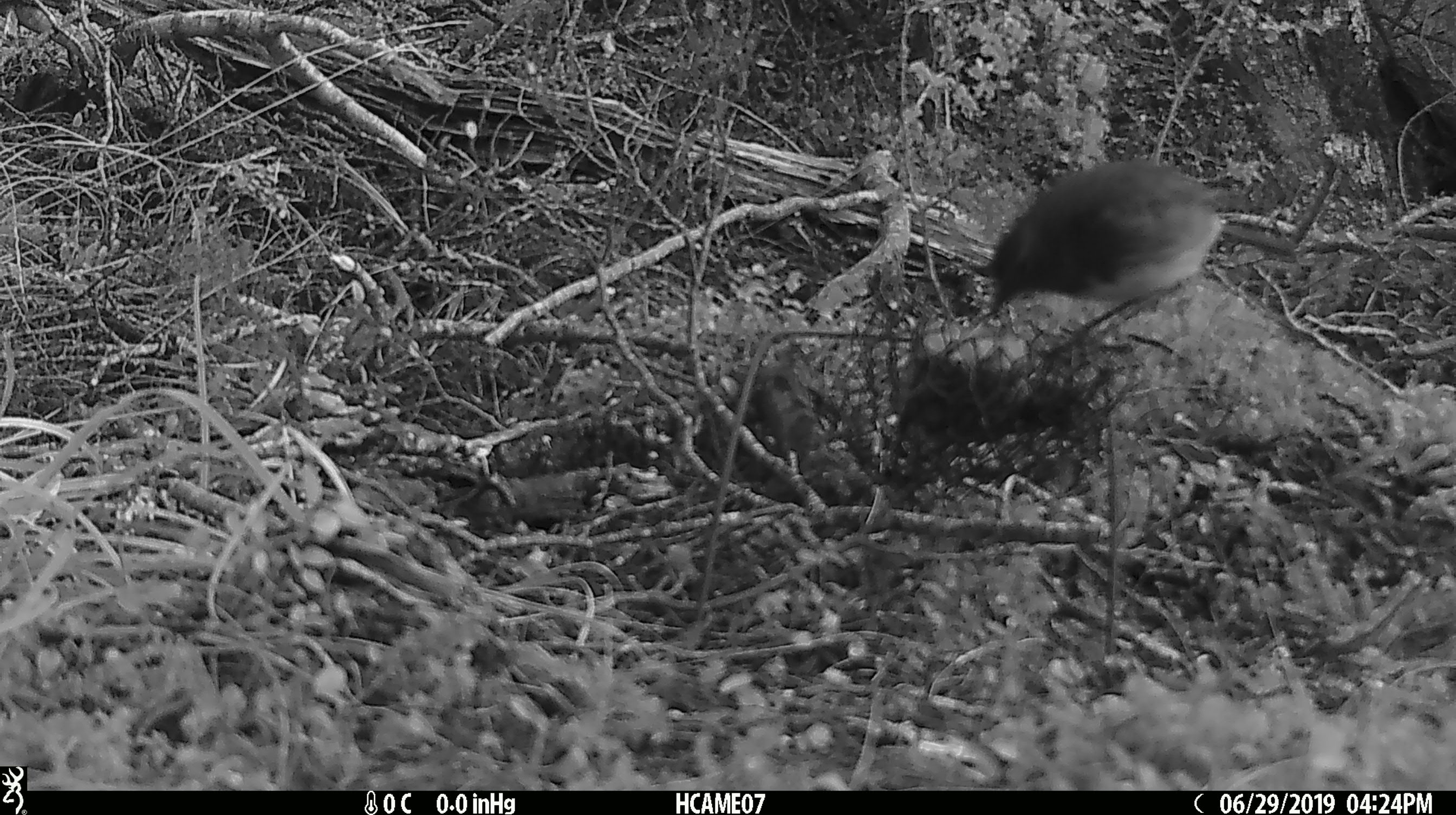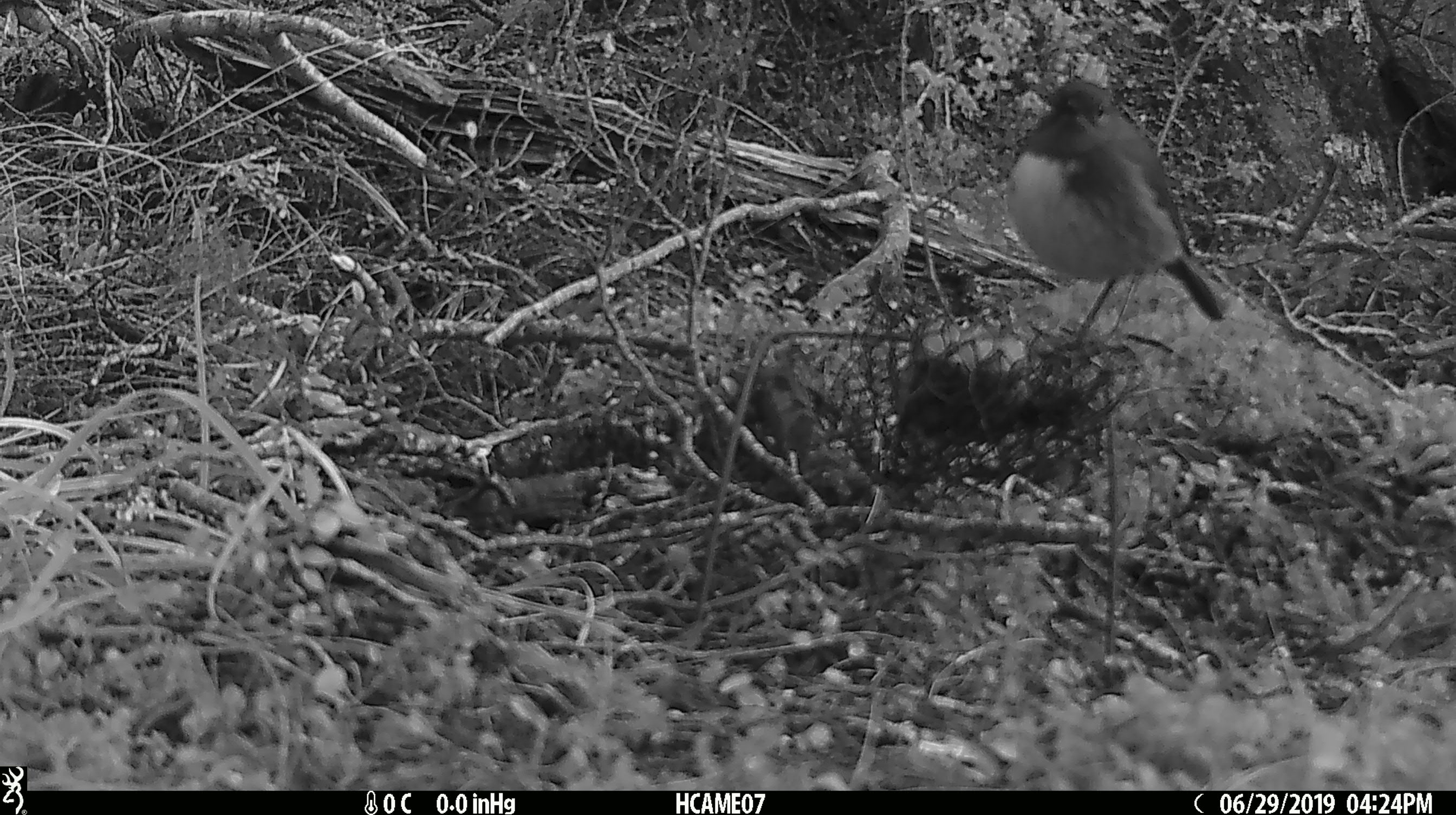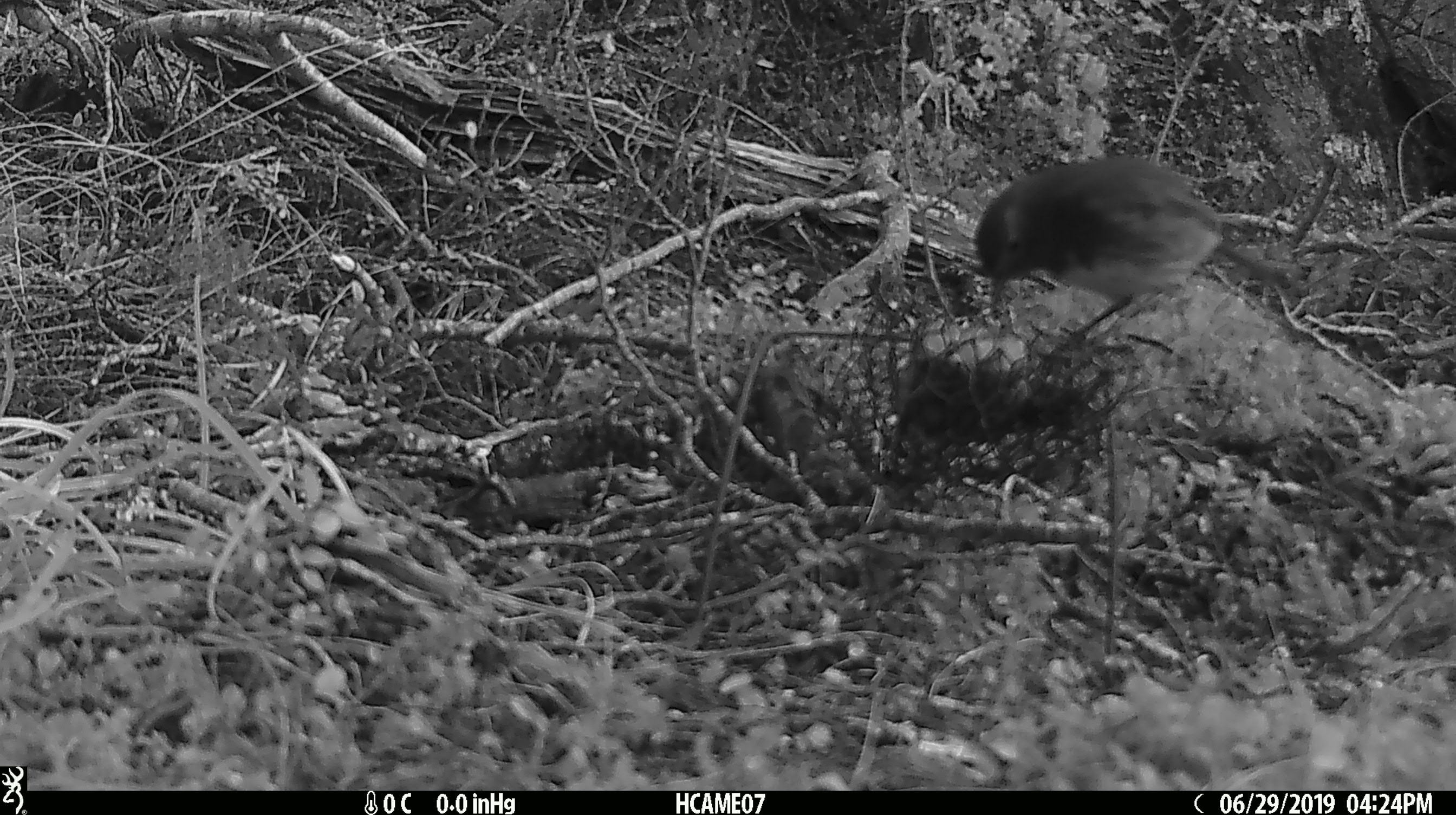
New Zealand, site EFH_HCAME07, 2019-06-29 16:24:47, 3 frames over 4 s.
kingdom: Animalia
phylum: Chordata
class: Aves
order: Passeriformes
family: Petroicidae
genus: Petroica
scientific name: Petroica australis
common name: new zealand robin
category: robin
Robin (new zealand robin) (Petroica australis).